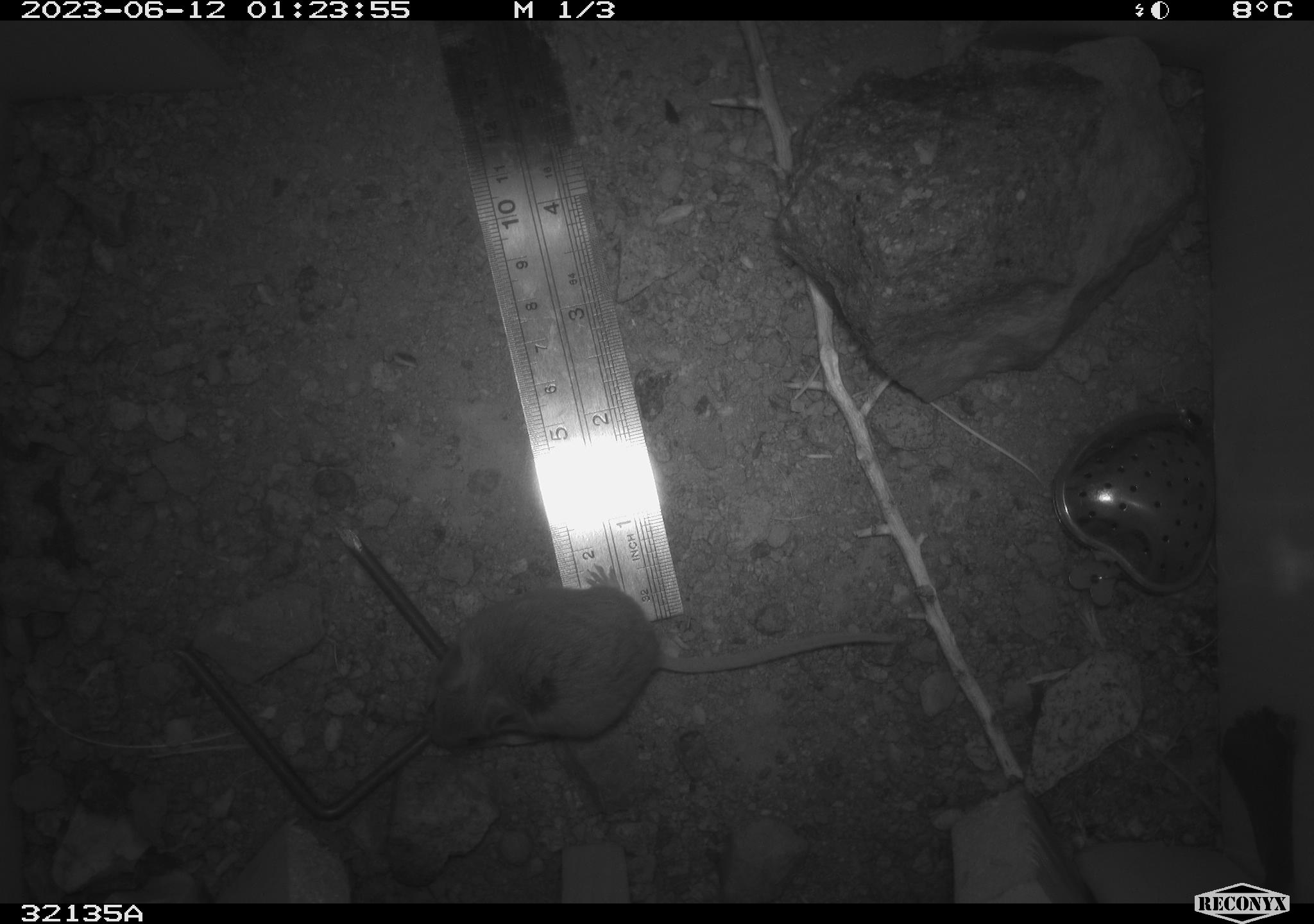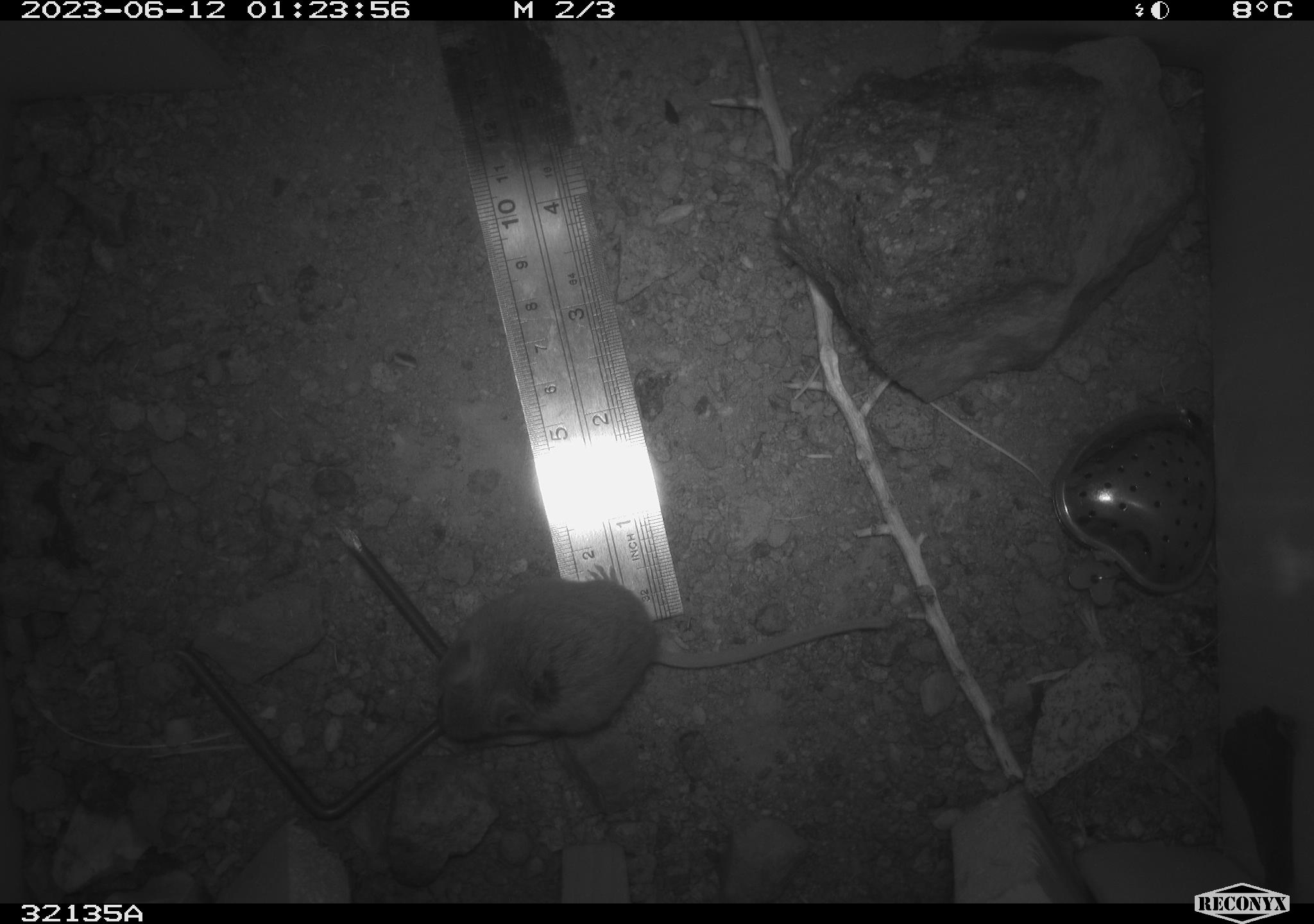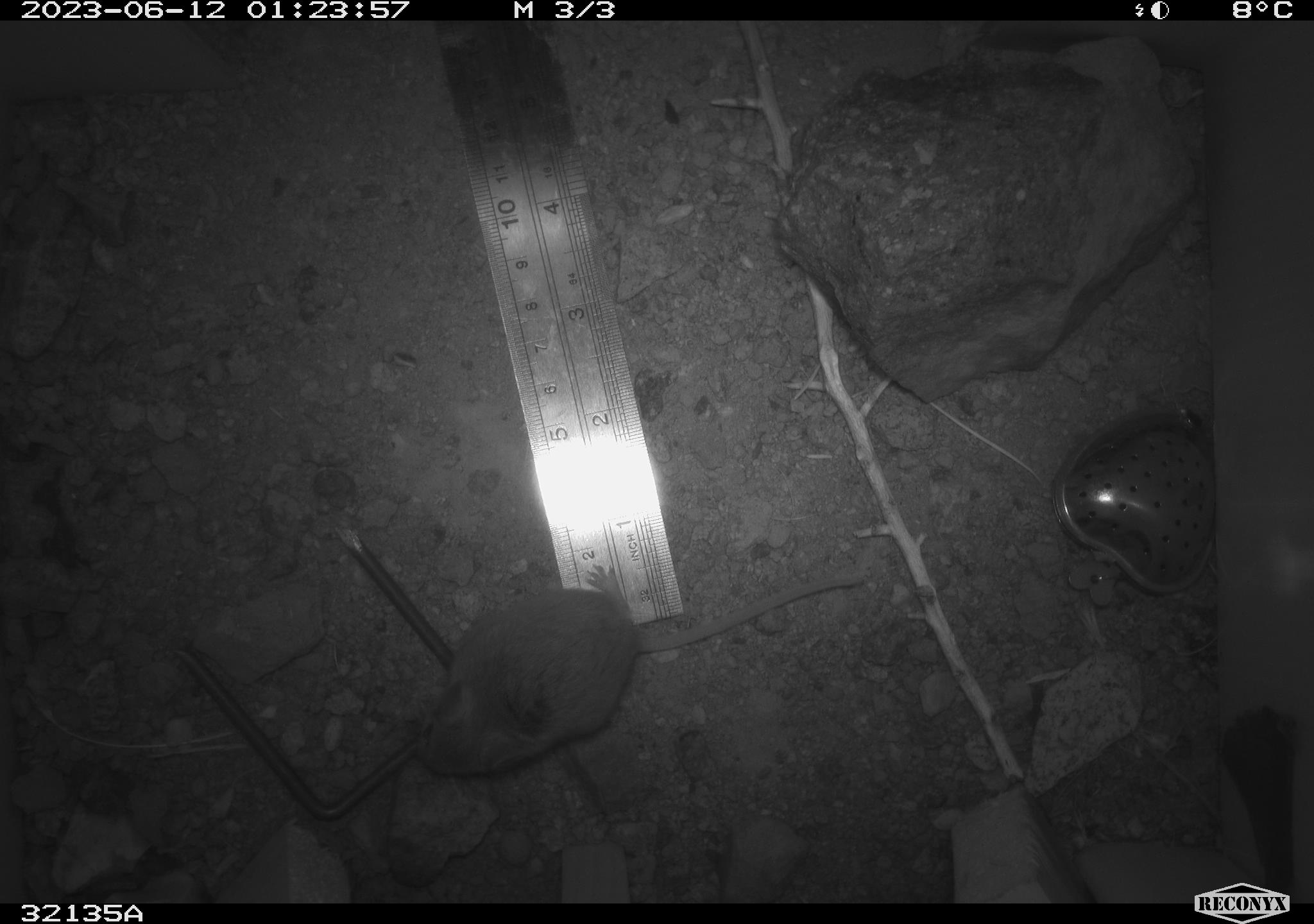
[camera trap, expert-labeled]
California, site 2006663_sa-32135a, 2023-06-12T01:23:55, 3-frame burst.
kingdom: Animalia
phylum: Chordata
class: Mammalia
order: Rodentia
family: Heteromyidae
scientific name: Heteromyidae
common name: kangaroo rats and pocket mice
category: heteromyidae family